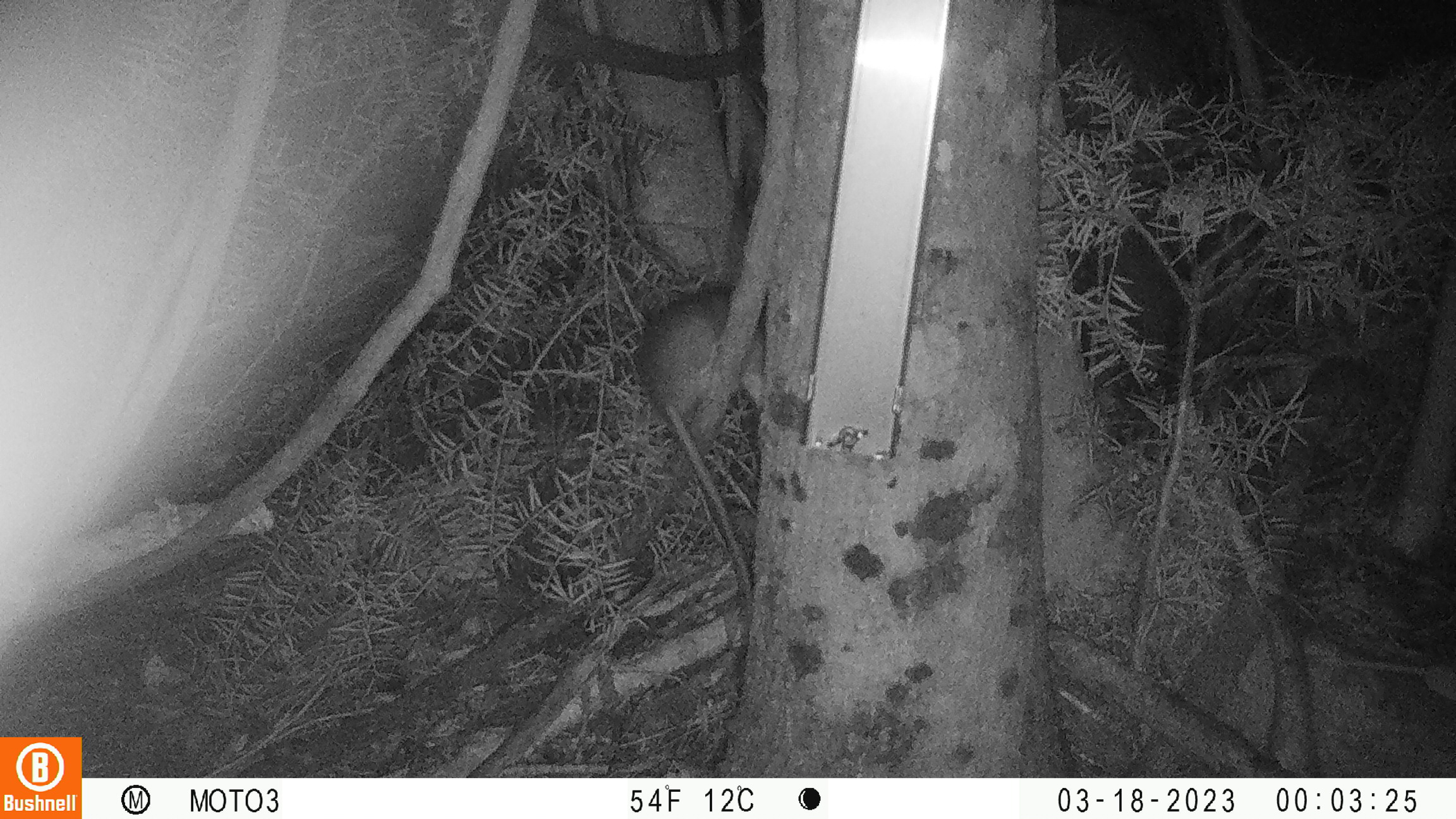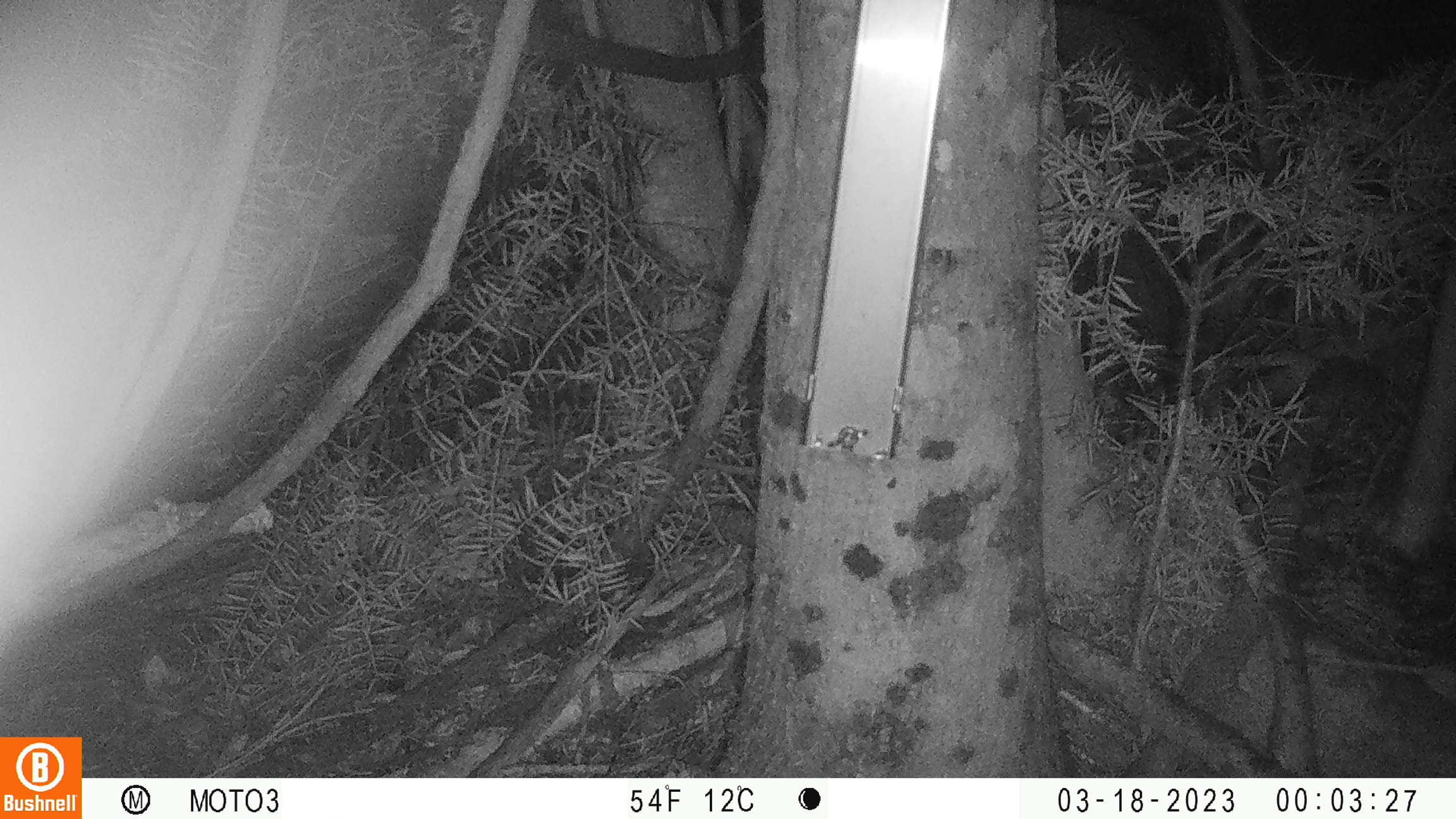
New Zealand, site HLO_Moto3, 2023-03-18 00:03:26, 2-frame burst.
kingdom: Animalia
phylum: Chordata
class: Mammalia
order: Rodentia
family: Muridae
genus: Rattus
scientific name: Rattus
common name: rat